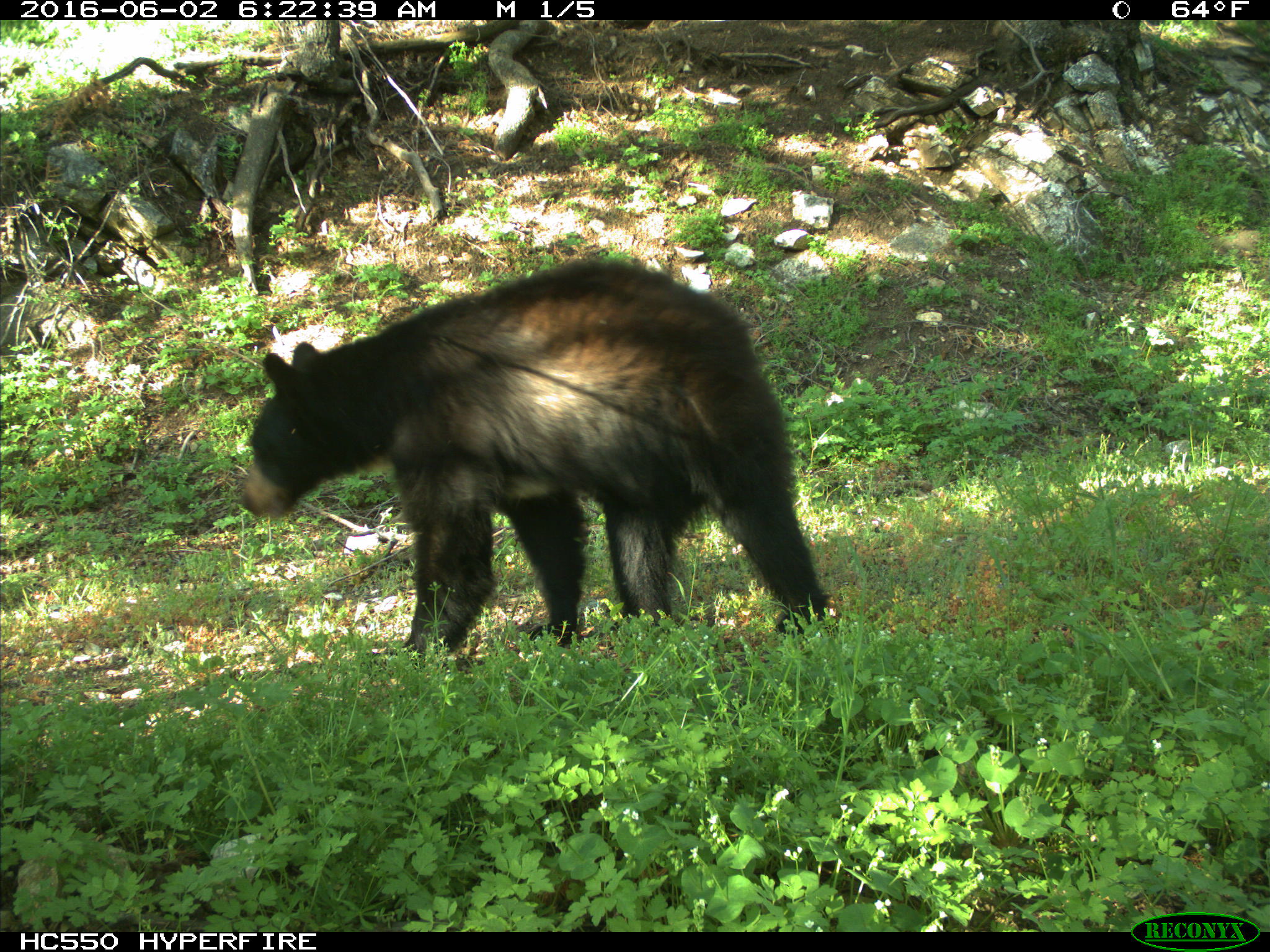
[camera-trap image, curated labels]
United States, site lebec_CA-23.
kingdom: Animalia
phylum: Chordata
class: Mammalia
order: Carnivora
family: Ursidae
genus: Ursus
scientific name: Ursus americanus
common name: american black bear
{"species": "Ursus americanus (american black bear)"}